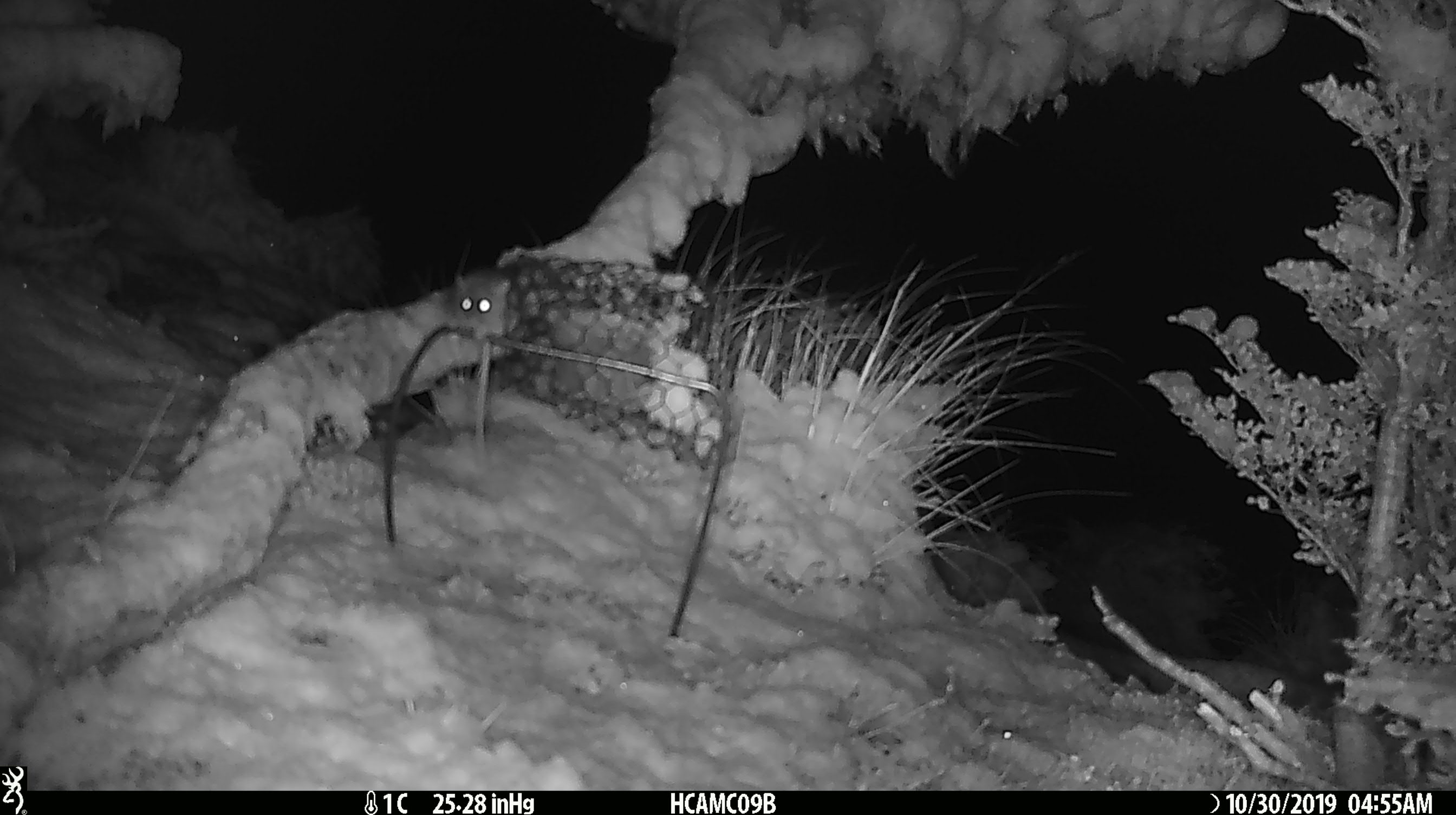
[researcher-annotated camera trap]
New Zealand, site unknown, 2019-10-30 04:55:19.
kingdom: Animalia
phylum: Chordata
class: Mammalia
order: Rodentia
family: Muridae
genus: Mus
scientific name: Mus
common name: mouse